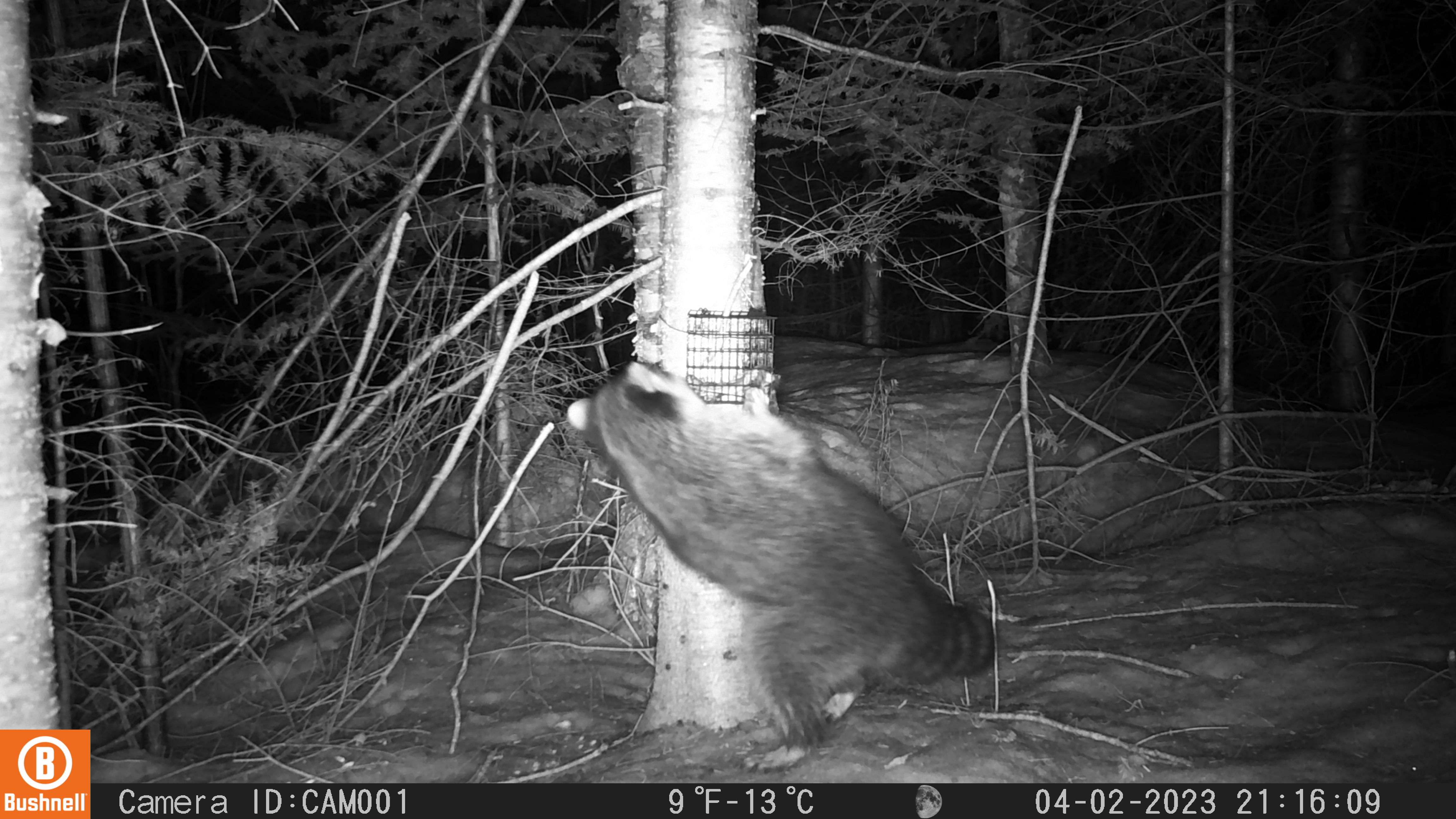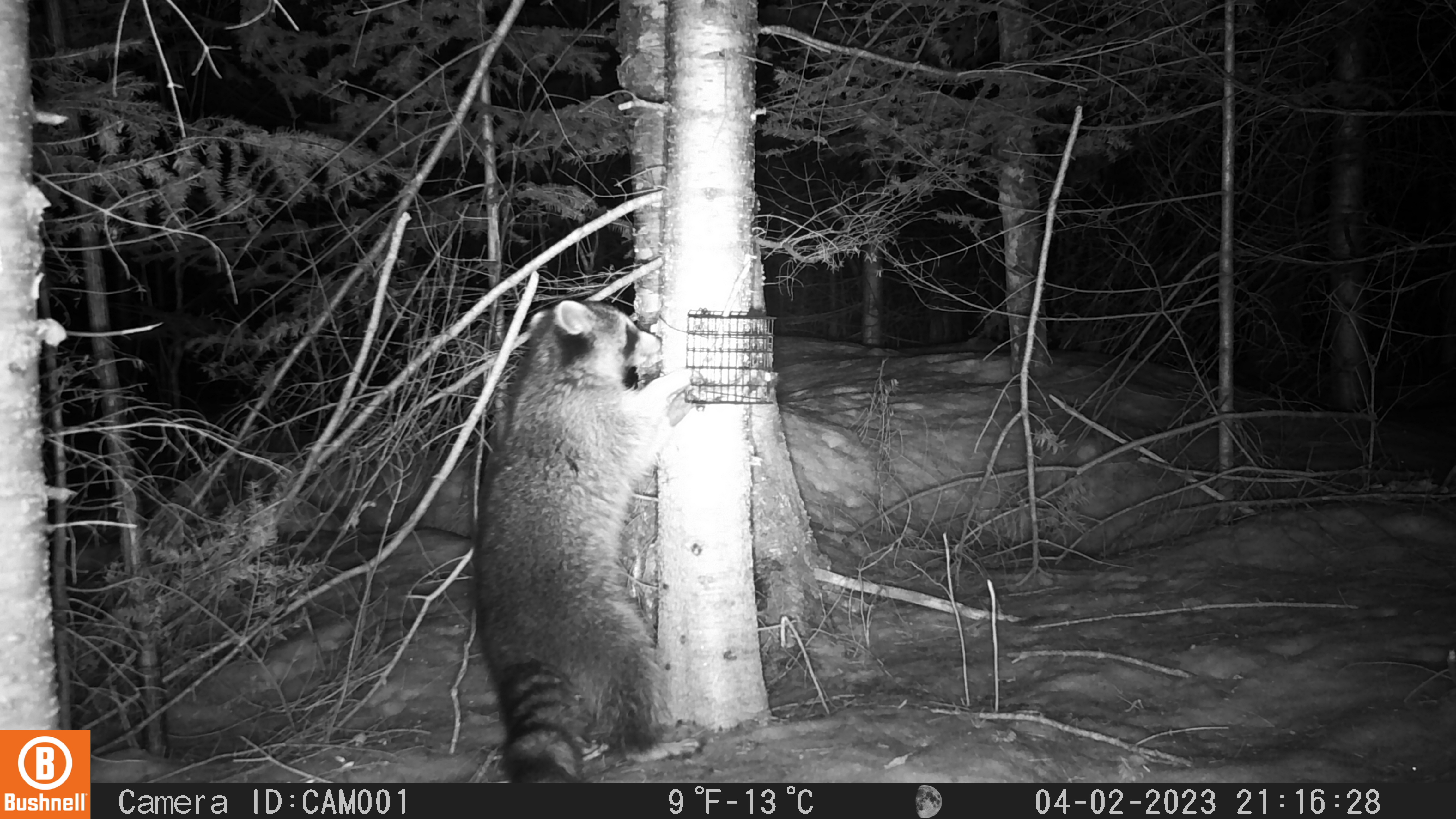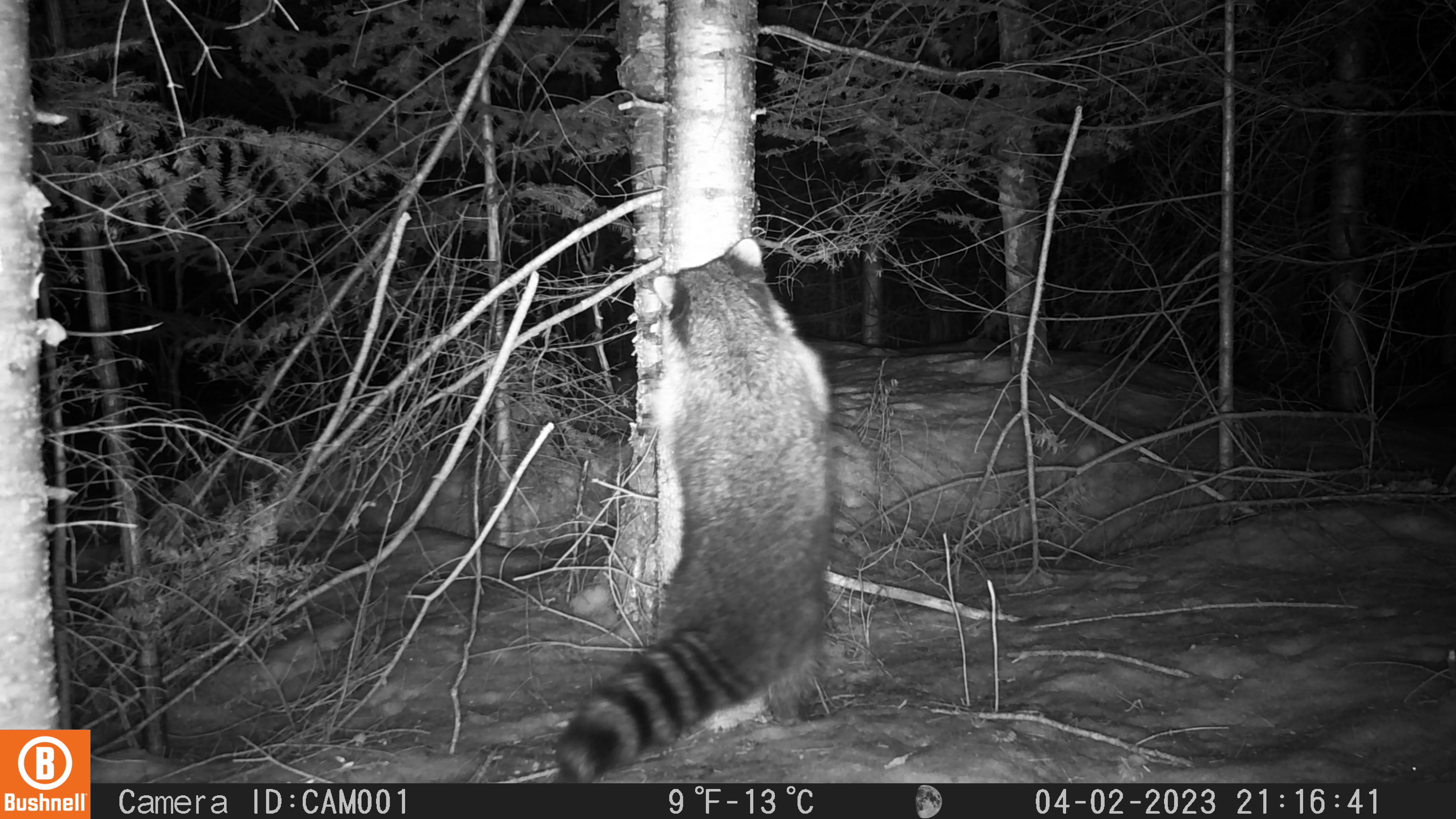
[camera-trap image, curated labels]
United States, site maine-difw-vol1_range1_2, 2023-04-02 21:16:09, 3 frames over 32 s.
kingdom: Animalia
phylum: Chordata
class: Mammalia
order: Carnivora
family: Procyonidae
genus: Procyon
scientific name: Procyon lotor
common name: raccoon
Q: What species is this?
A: Raccoon (Procyon lotor).